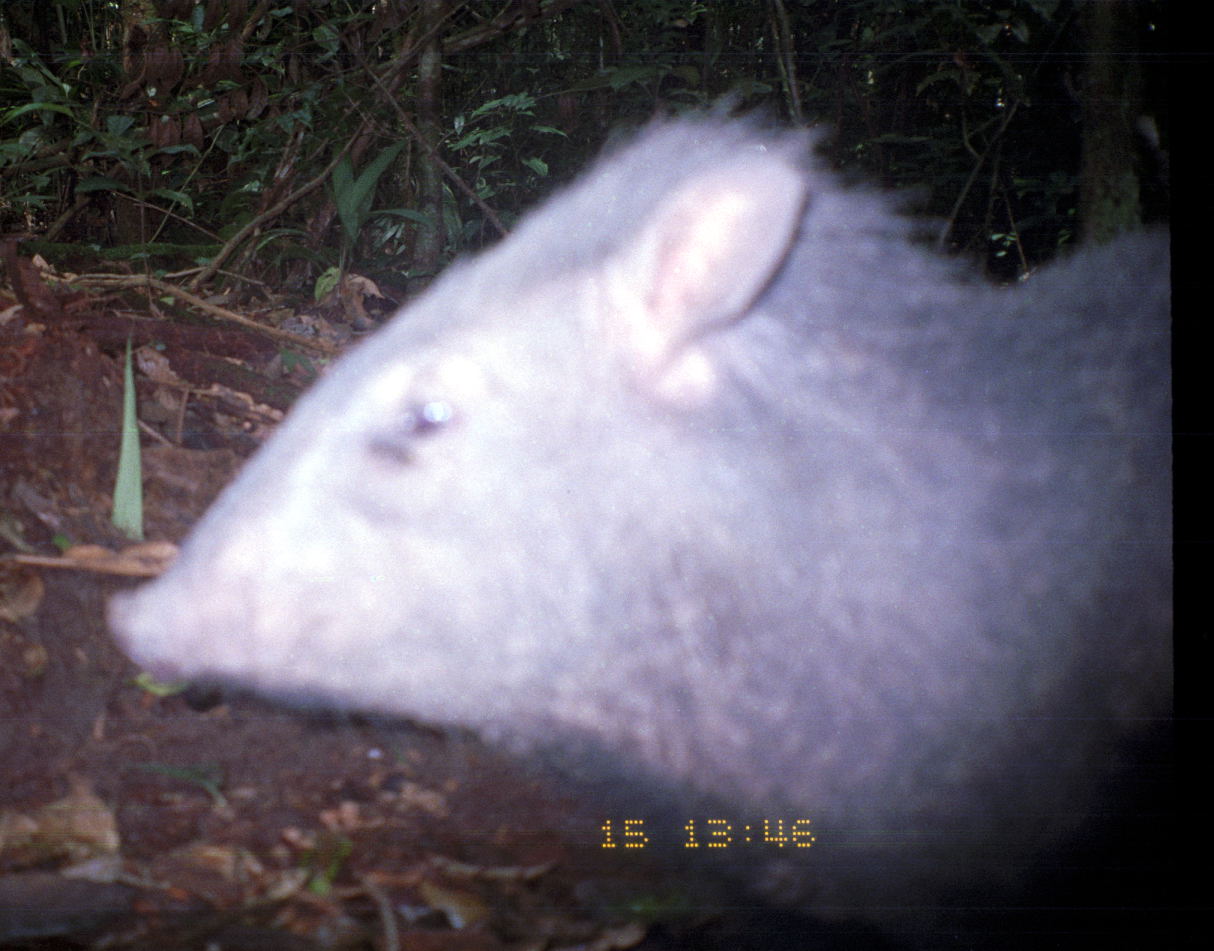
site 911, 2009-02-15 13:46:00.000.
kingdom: Animalia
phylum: Chordata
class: Mammalia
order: Artiodactyla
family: Tayassuidae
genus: Pecari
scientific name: Pecari tajacu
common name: collared peccary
Pecari tajacu (collared peccary).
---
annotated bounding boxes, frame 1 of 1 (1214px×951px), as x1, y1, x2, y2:
pecari tajacu: 99, 76, 1170, 945